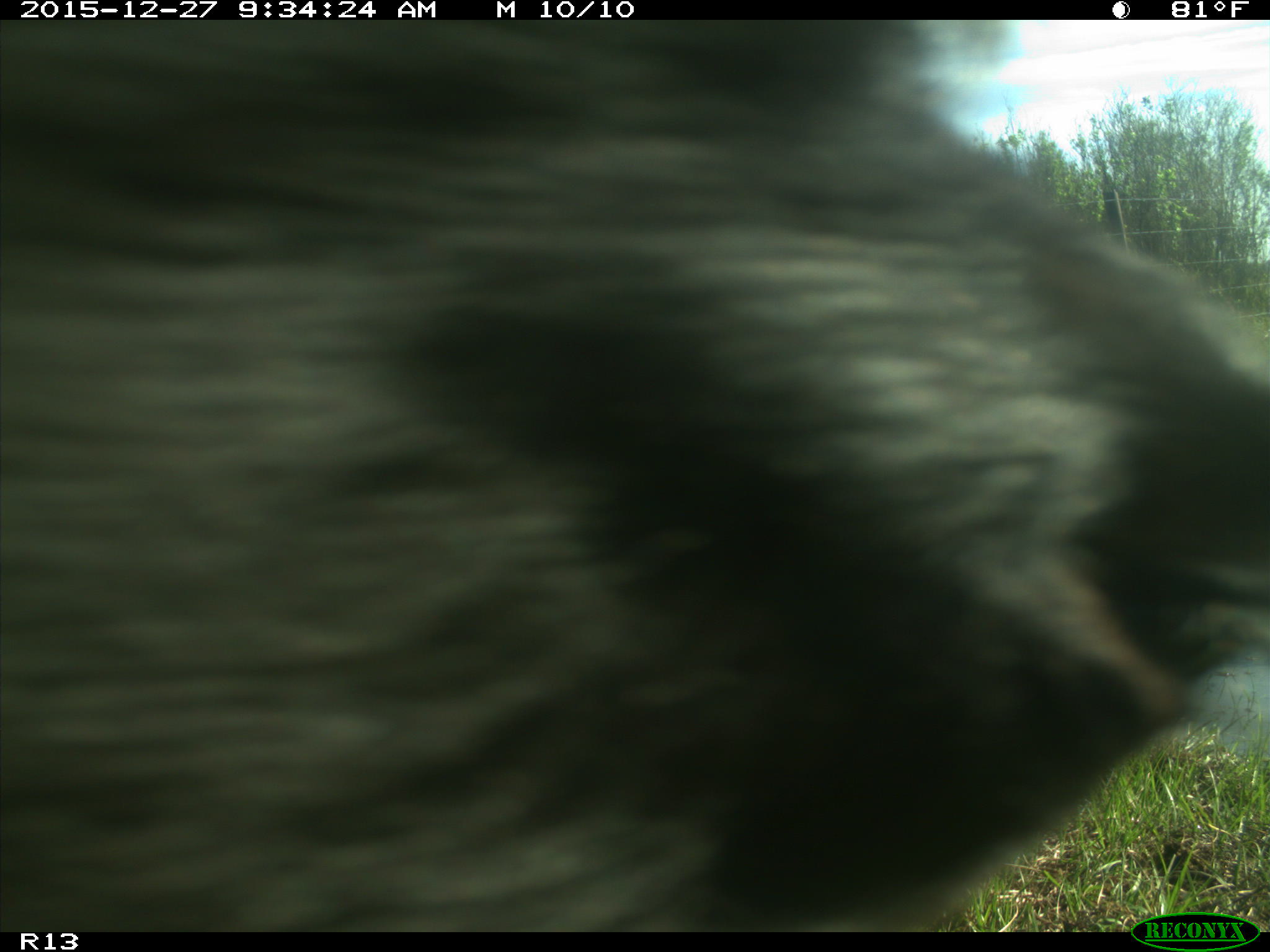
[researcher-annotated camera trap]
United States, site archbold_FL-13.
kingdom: Animalia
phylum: Chordata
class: Mammalia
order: Artiodactyla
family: Bovidae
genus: Bos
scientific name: Bos taurus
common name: domestic cow